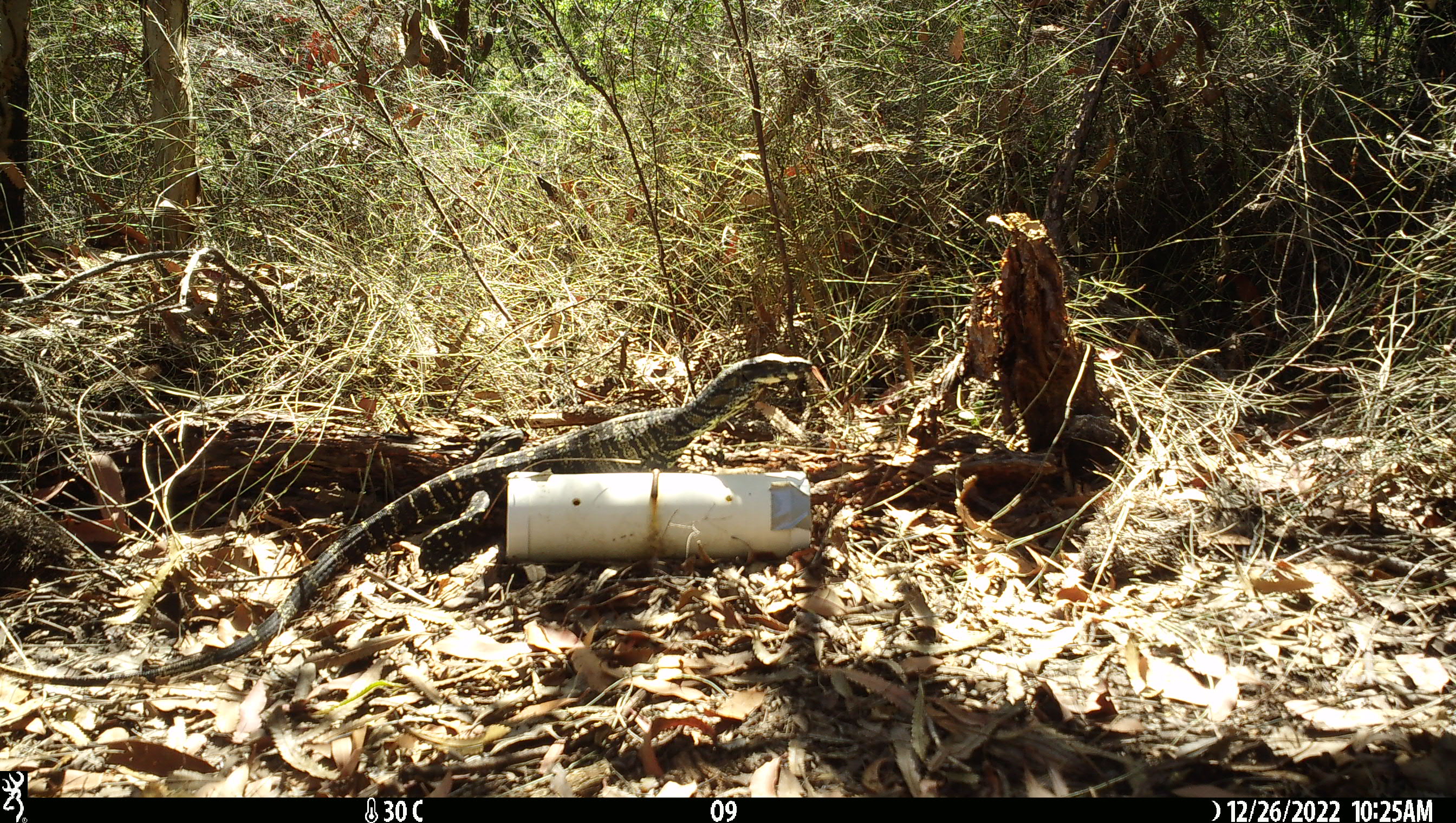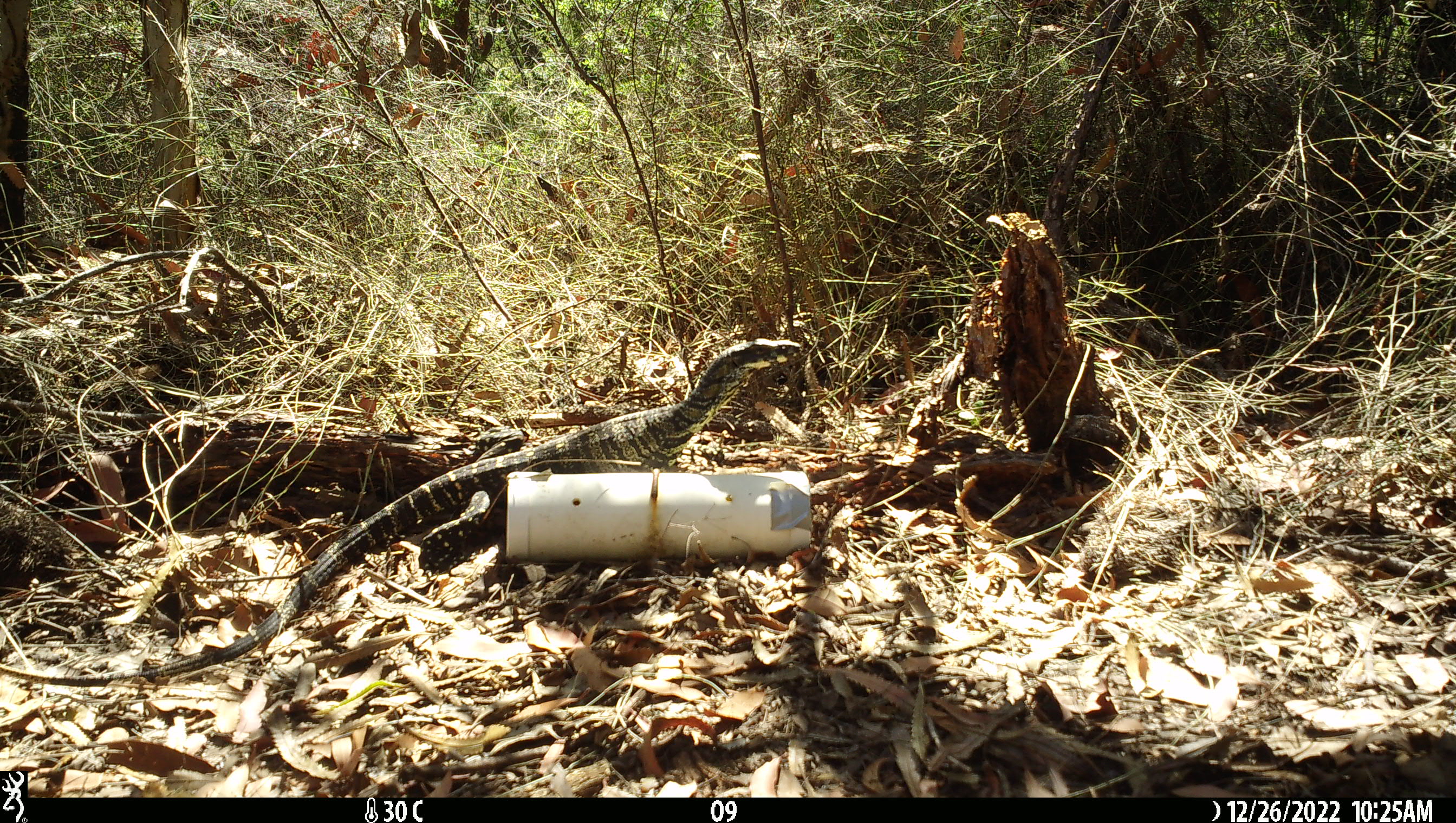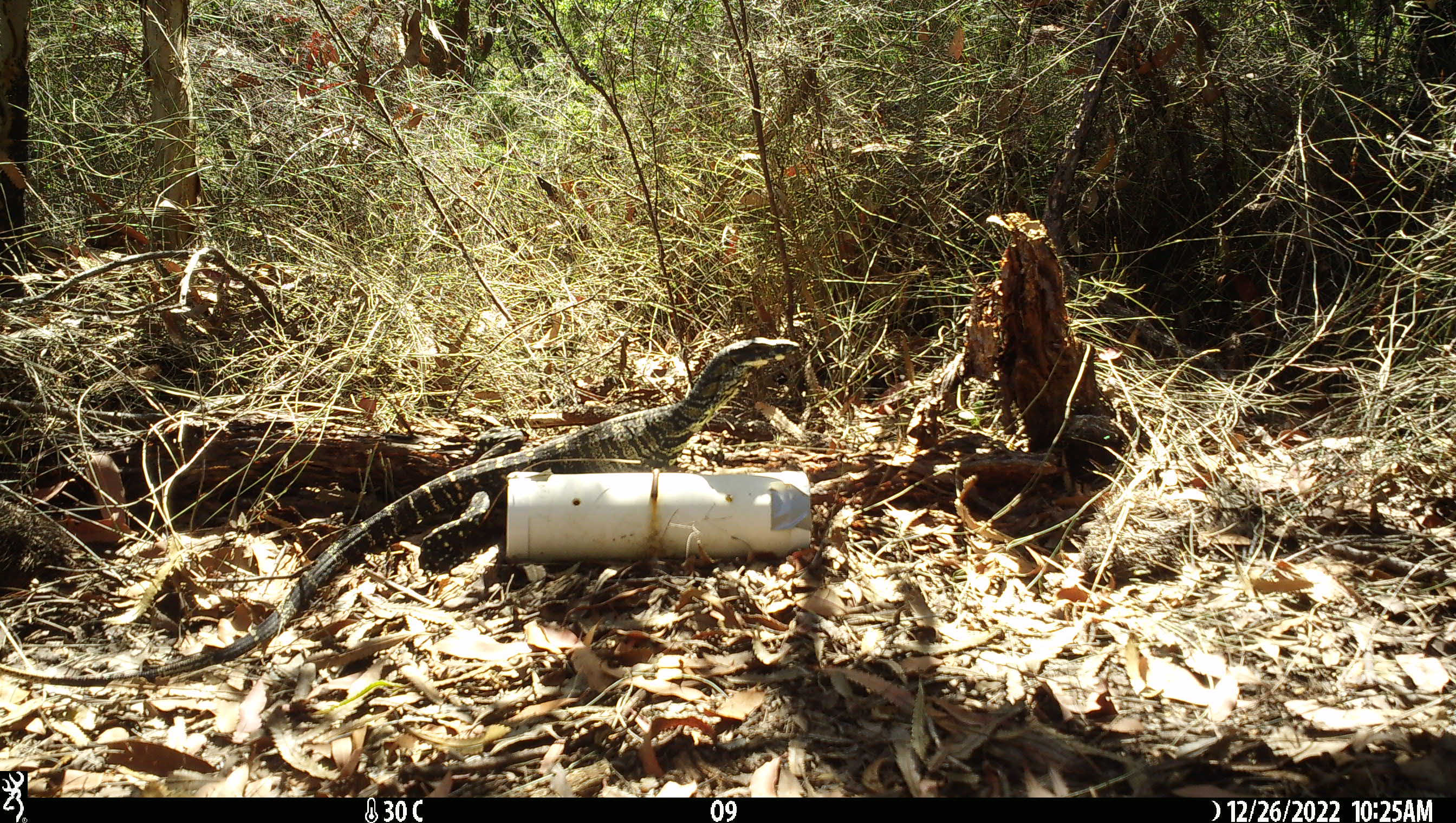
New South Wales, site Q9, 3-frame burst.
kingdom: Animalia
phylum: Chordata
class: Reptilia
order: Squamata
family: Varanidae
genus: Varanus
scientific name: Varanus varius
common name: lace monitor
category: goanna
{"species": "goanna (lace monitor) (Varanus varius)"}